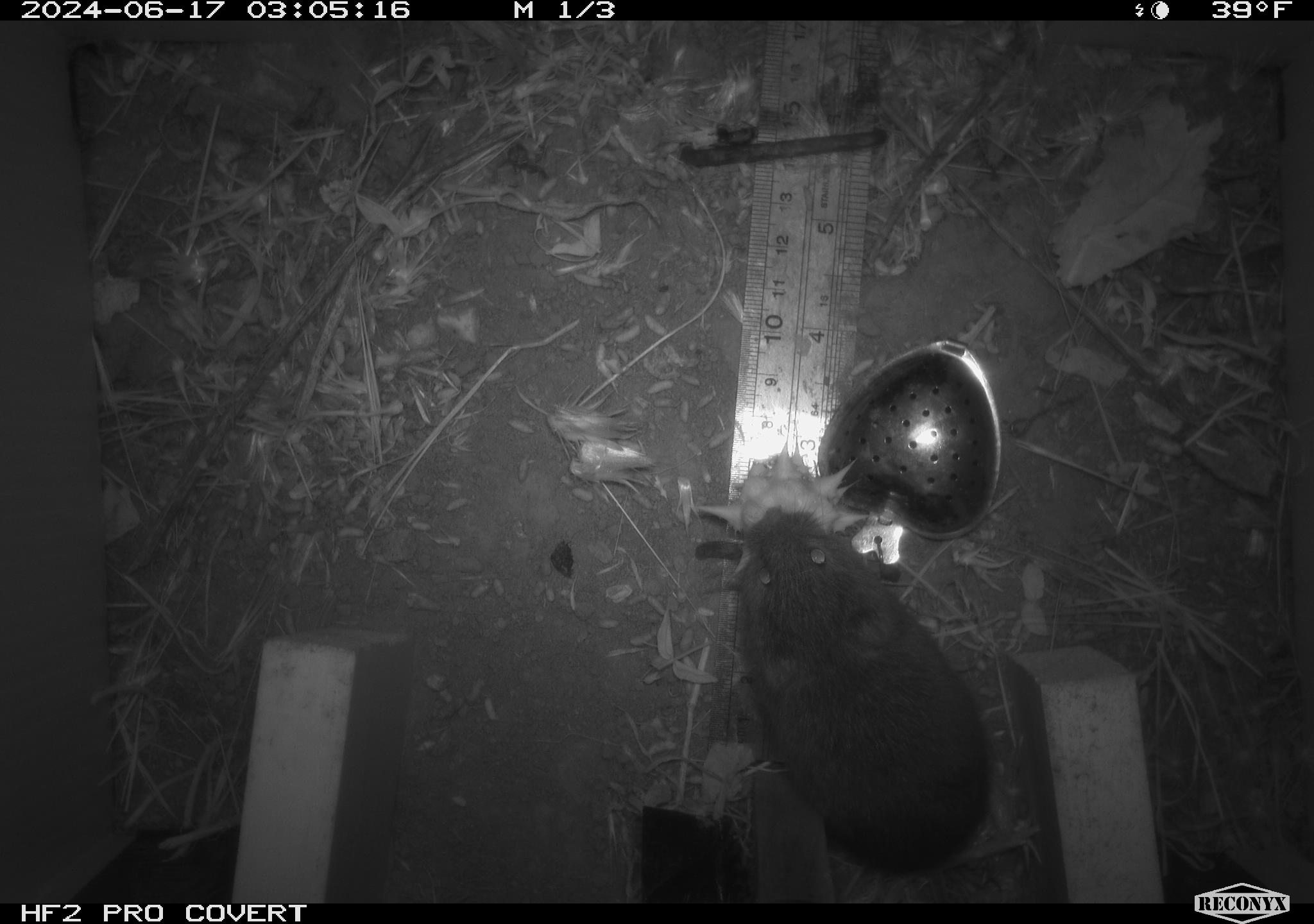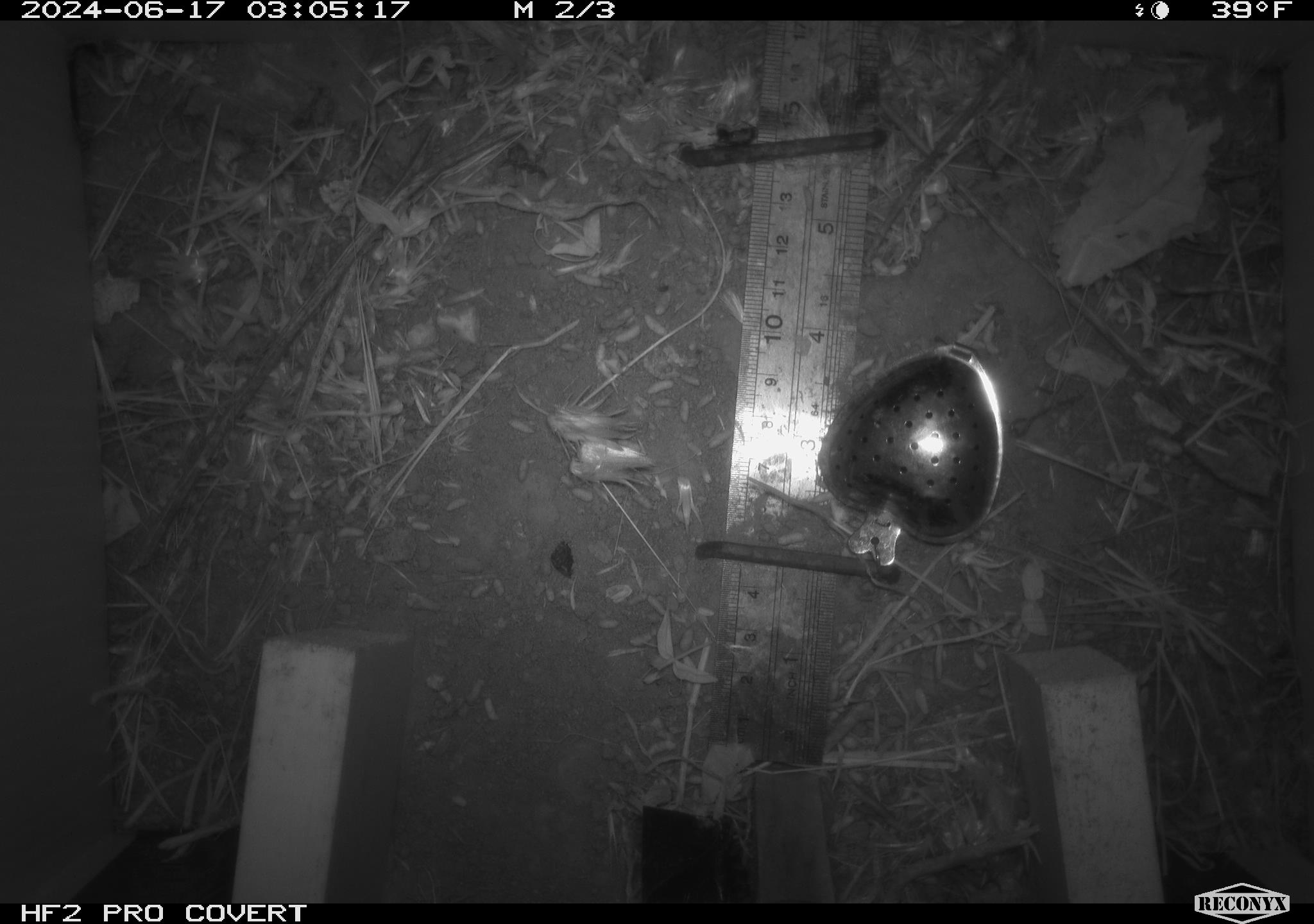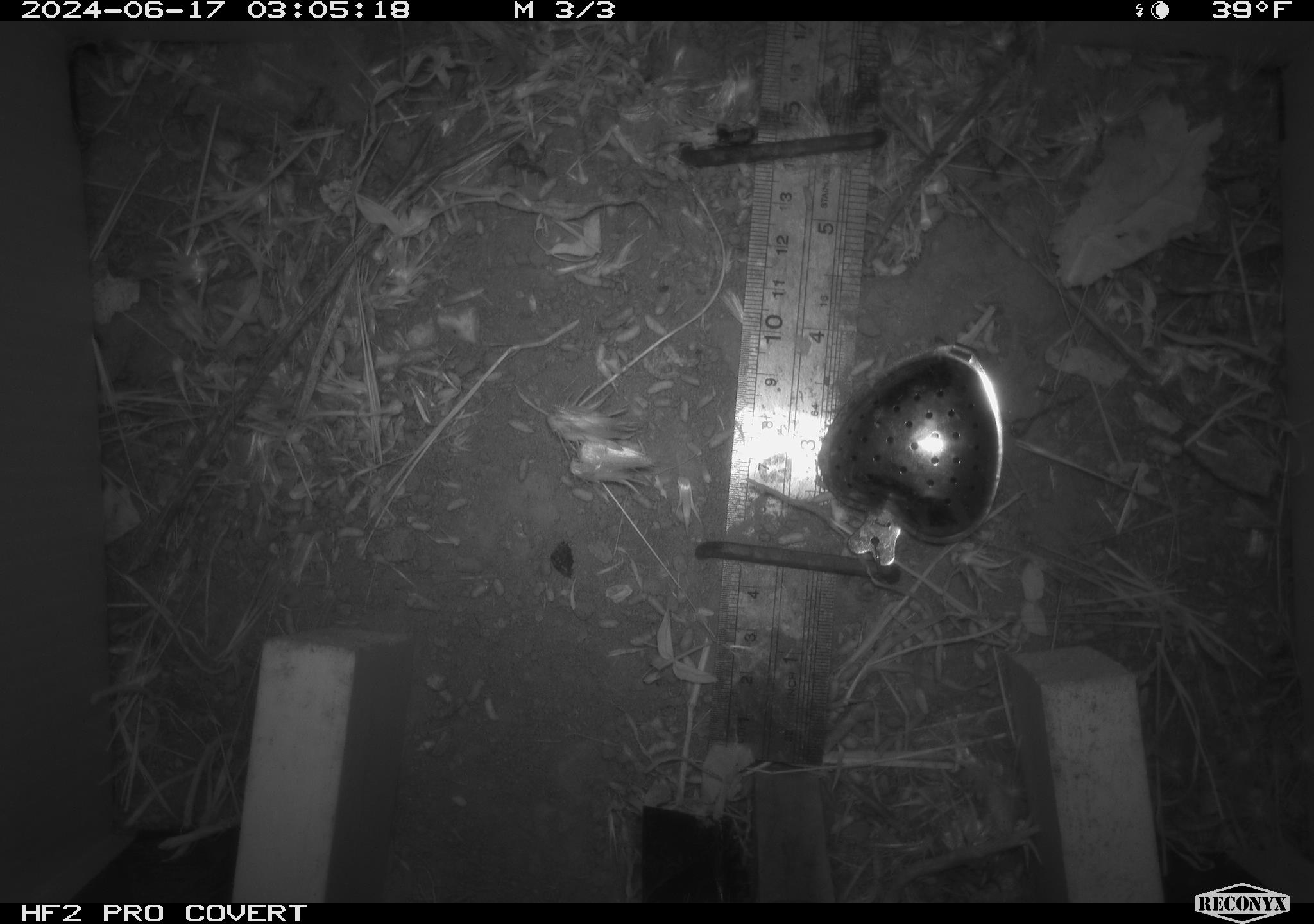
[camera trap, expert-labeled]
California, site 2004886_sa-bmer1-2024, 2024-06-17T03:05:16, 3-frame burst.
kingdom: Animalia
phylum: Chordata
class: Mammalia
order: Rodentia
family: Cricetidae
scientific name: Cricetidae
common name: hamsters, voles, lemmings, and allies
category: cricetidae family